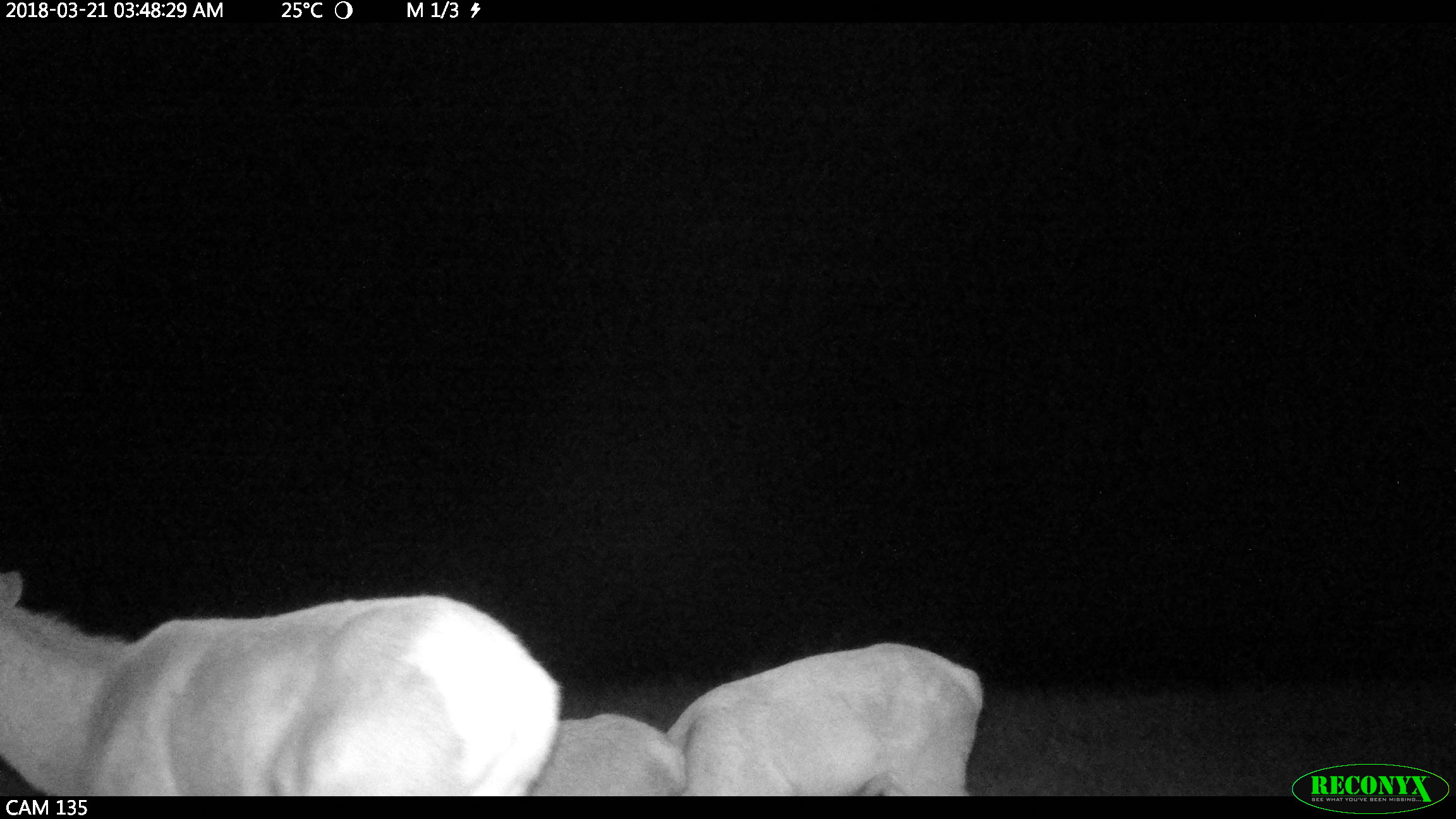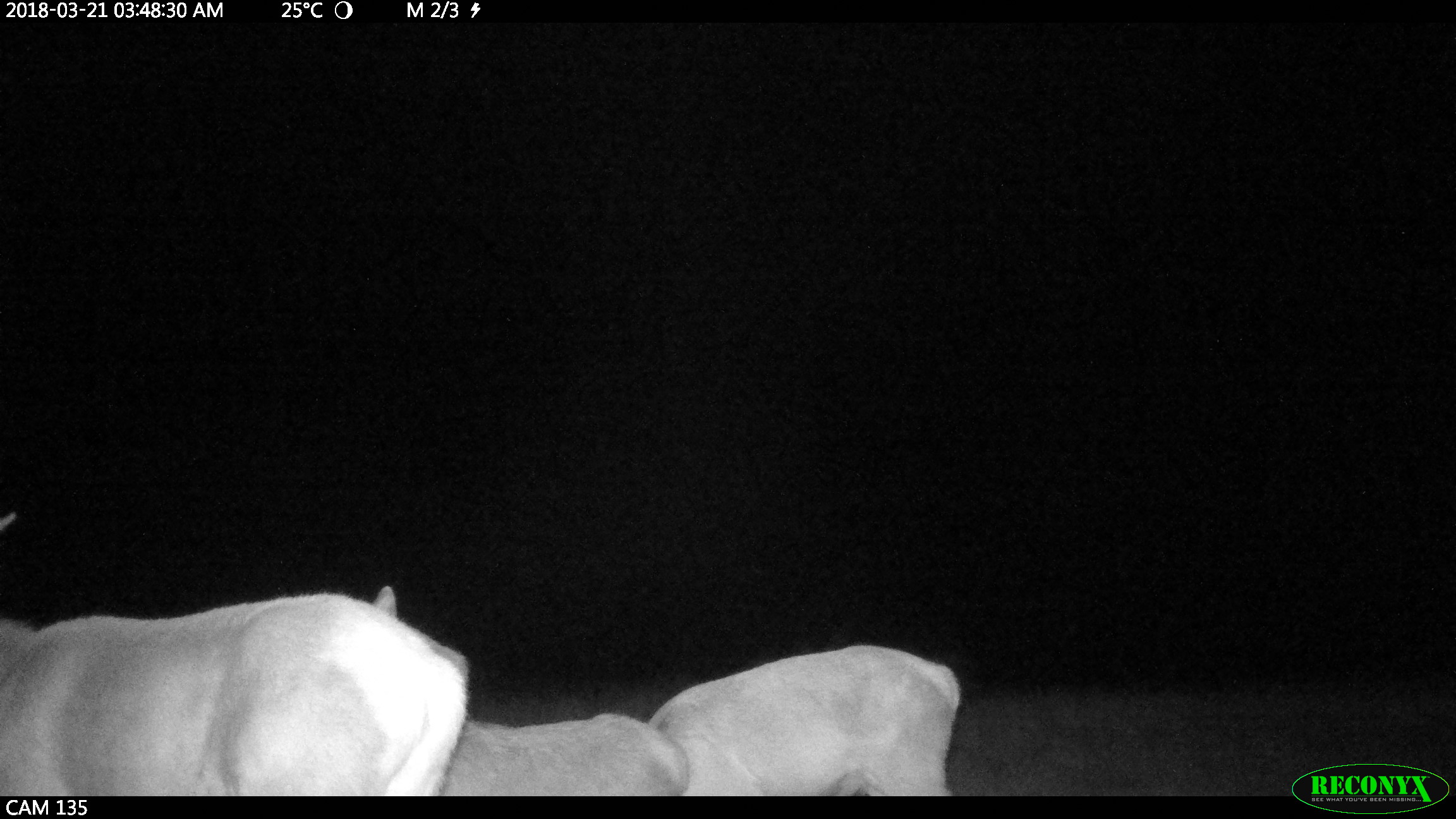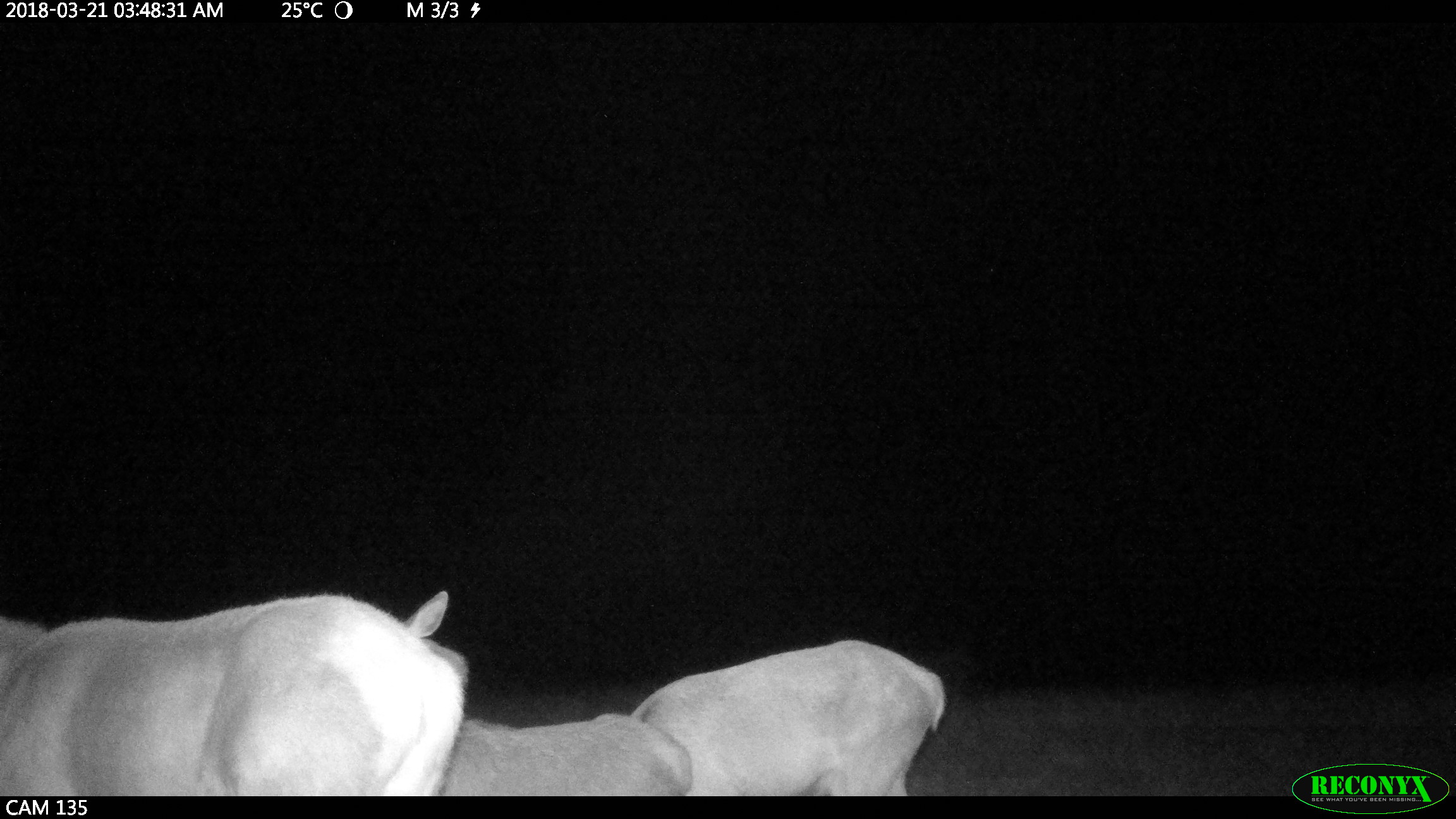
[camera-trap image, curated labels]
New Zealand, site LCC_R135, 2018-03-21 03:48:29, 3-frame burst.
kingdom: Animalia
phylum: Chordata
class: Mammalia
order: Artiodactyla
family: Cervidae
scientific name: Cervidae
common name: deer